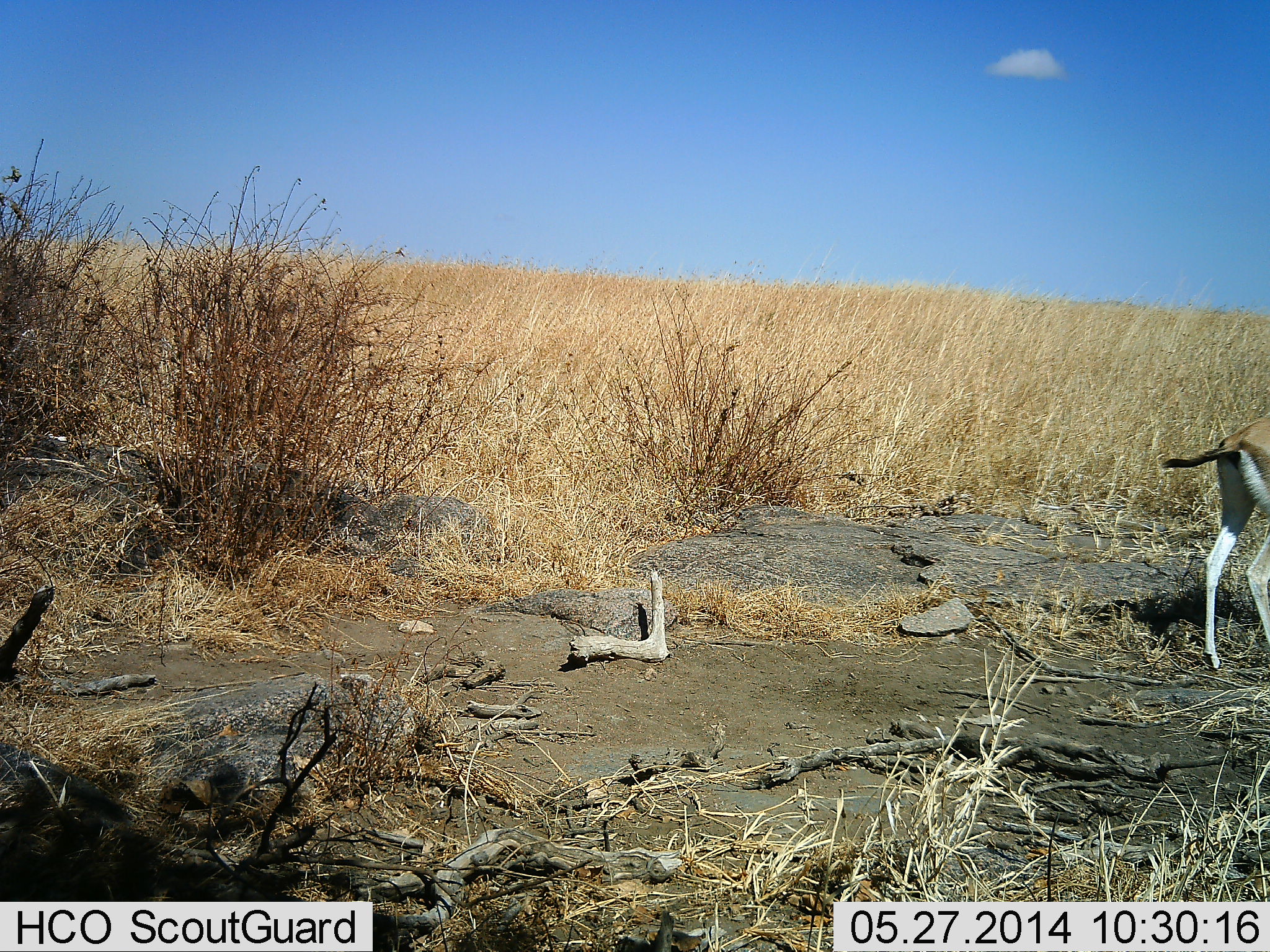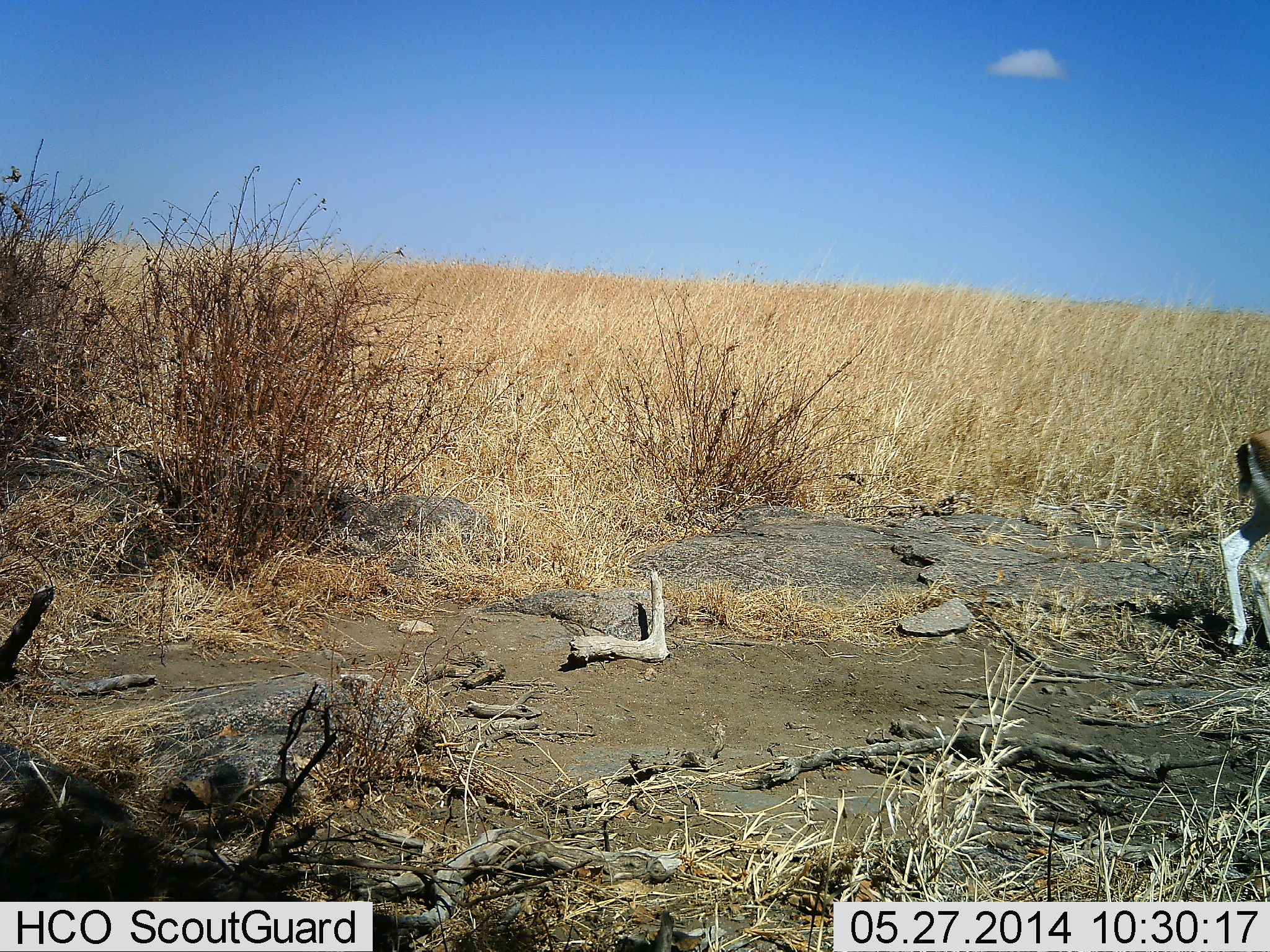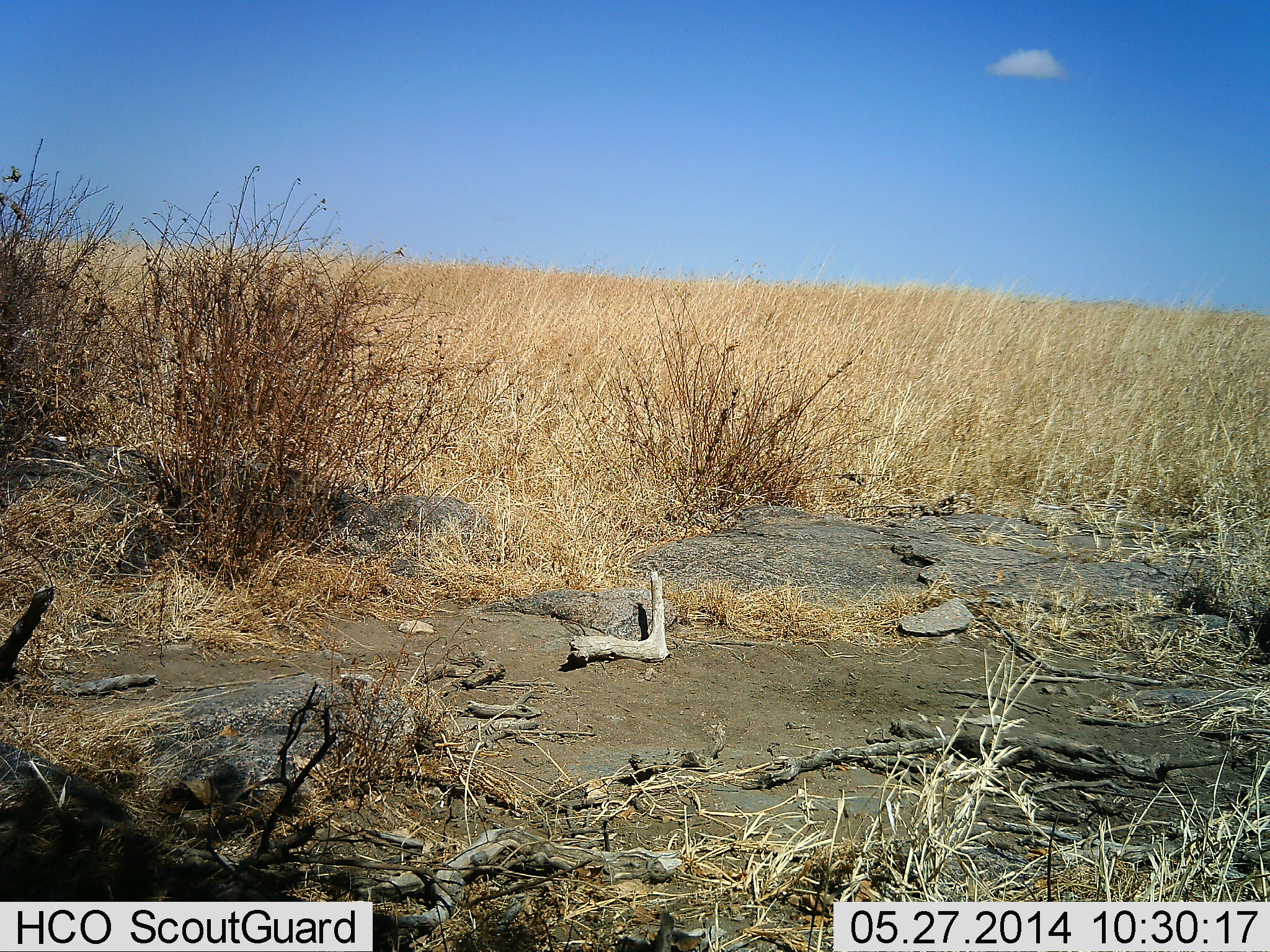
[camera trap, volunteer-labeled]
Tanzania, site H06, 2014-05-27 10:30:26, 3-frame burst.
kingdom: Animalia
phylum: Chordata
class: Mammalia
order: Artiodactyla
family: Bovidae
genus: Eudorcas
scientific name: Eudorcas thomsonii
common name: thomson's gazelle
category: gazellethomsons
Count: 1.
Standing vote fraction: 0%.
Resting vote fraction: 0%.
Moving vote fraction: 100%.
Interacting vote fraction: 0%.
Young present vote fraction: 0%.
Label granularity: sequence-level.